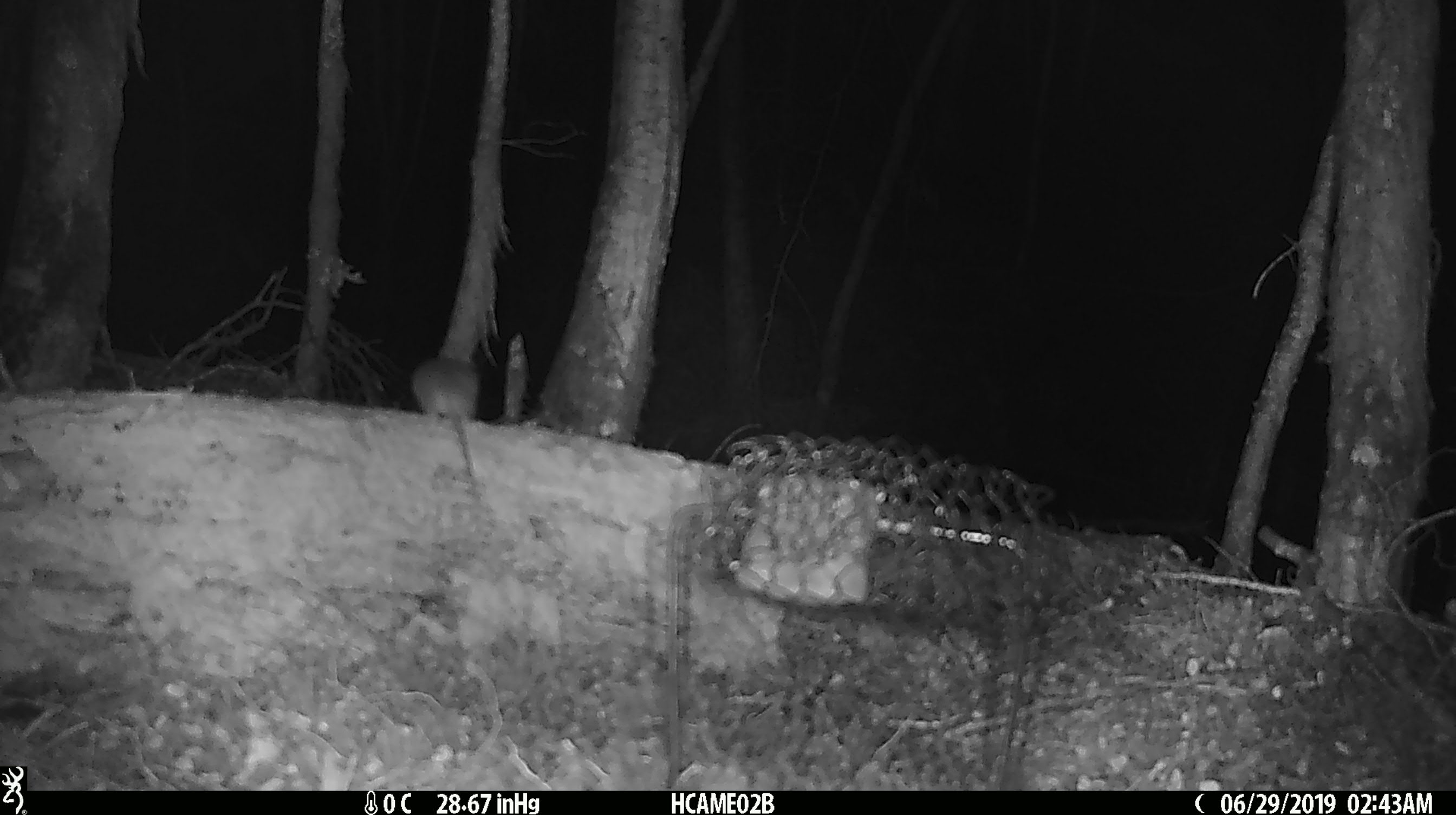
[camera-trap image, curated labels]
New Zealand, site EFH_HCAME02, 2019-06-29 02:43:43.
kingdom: Animalia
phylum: Chordata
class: Mammalia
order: Rodentia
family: Muridae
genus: Mus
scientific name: Mus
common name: mouse